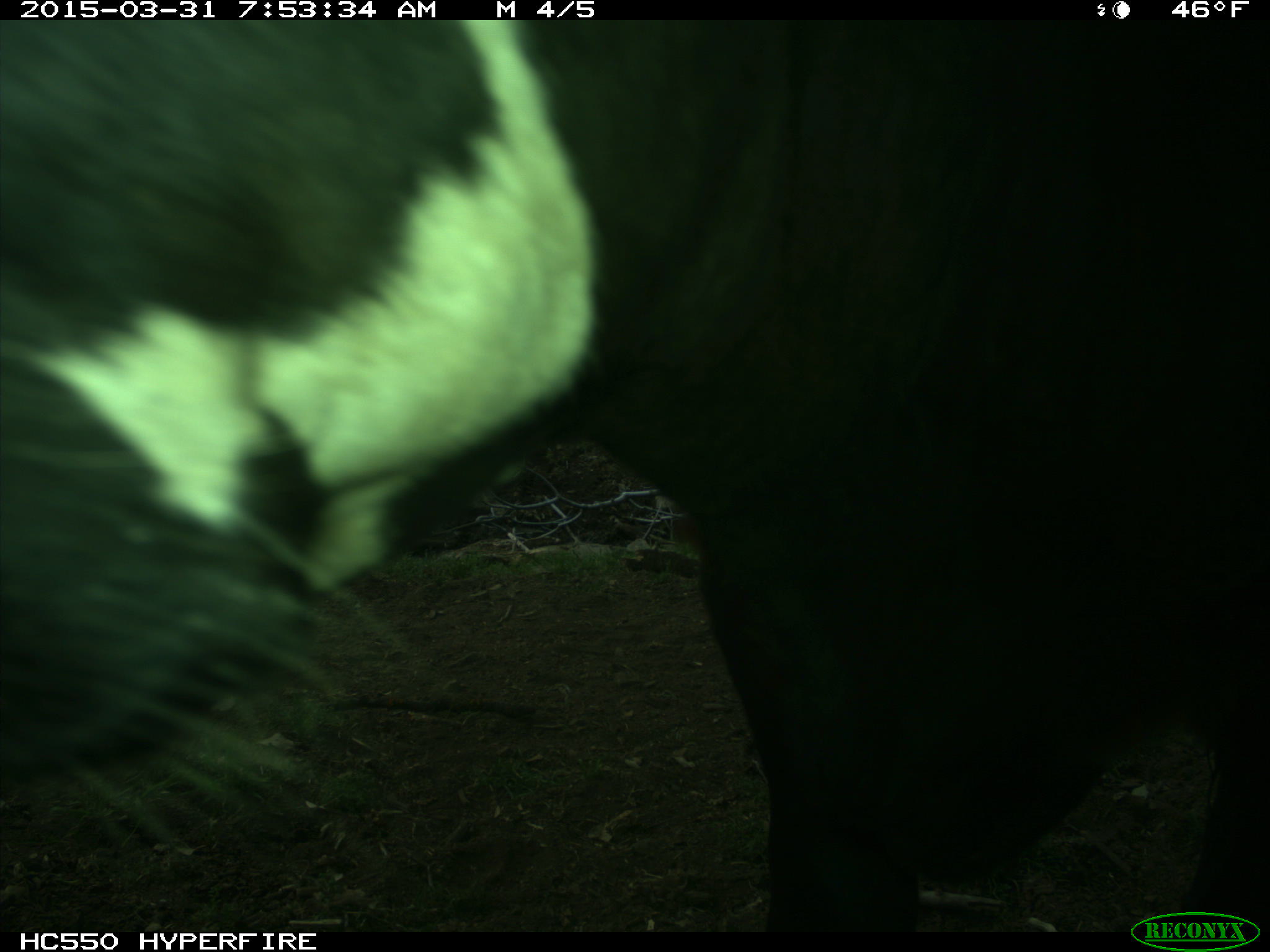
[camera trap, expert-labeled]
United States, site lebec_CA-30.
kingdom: Animalia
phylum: Chordata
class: Mammalia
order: Artiodactyla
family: Bovidae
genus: Bos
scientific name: Bos taurus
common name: domestic cow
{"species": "Bos taurus (domestic cow)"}